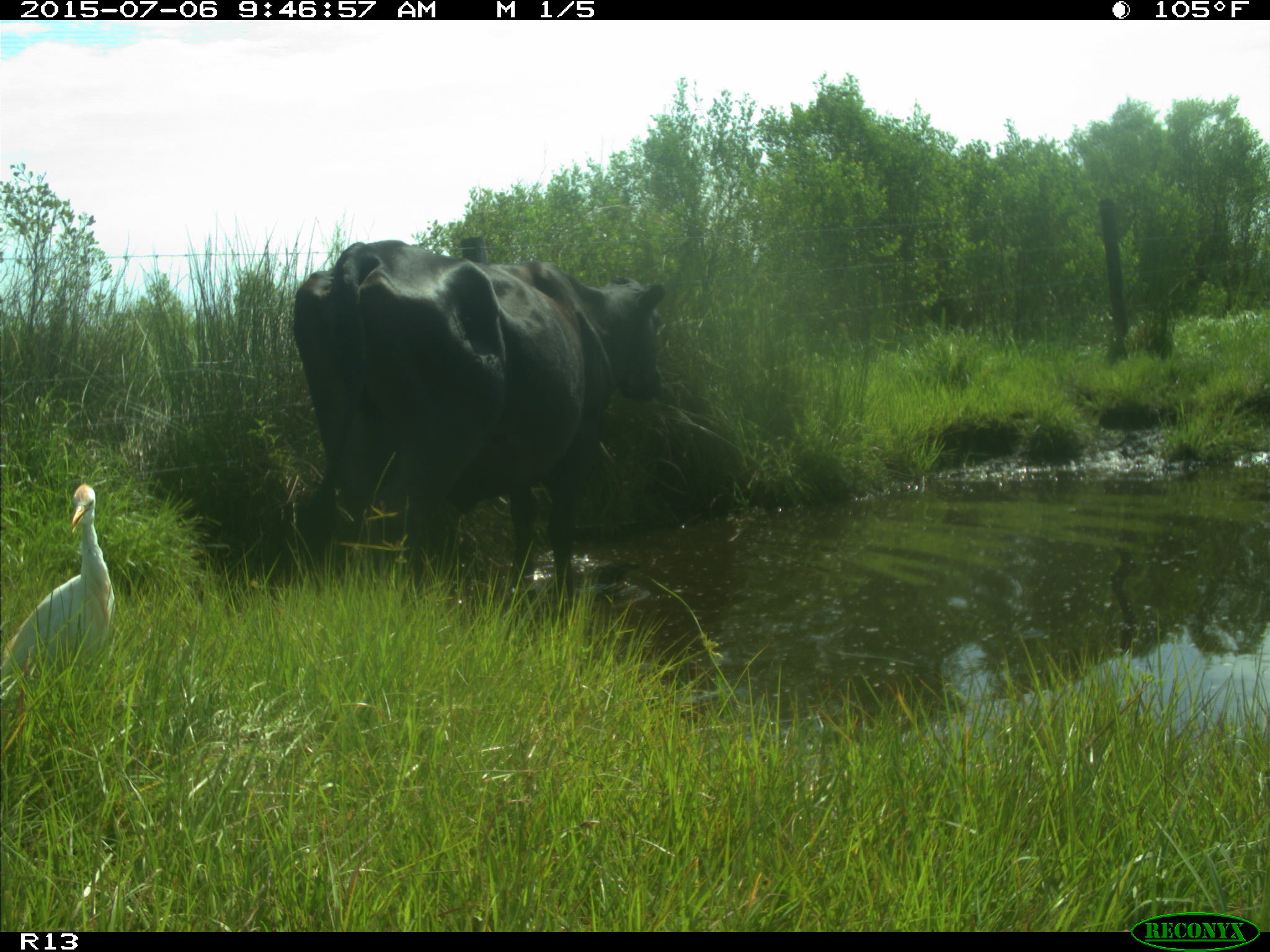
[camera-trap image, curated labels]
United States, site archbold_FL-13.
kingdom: Animalia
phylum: Chordata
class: Mammalia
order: Artiodactyla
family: Bovidae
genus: Bos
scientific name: Bos taurus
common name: domestic cow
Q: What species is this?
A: Bos taurus (domestic cow).